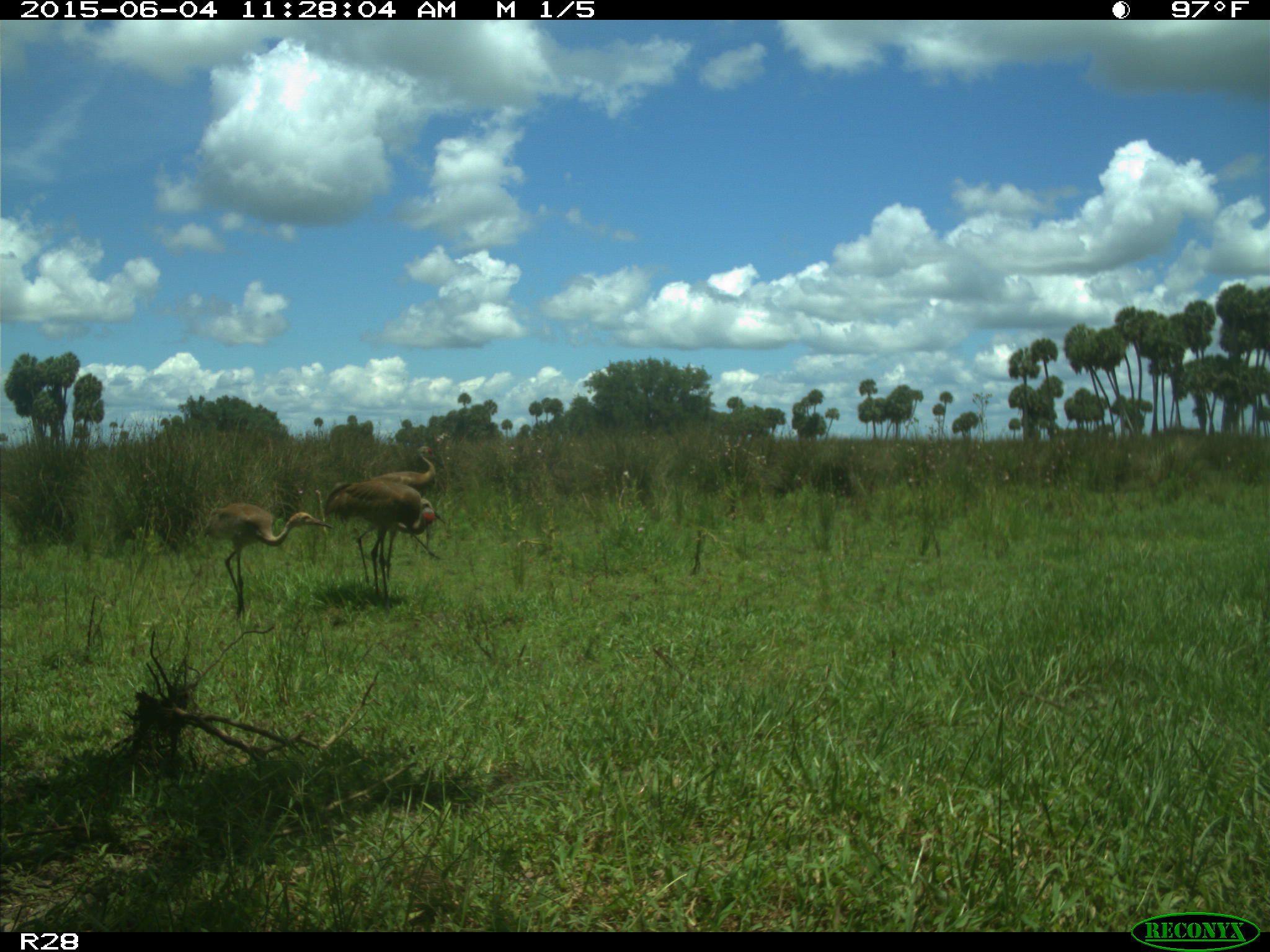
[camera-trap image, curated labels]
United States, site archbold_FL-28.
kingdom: Animalia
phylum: Chordata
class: Aves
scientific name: Aves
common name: birds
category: unidentified bird